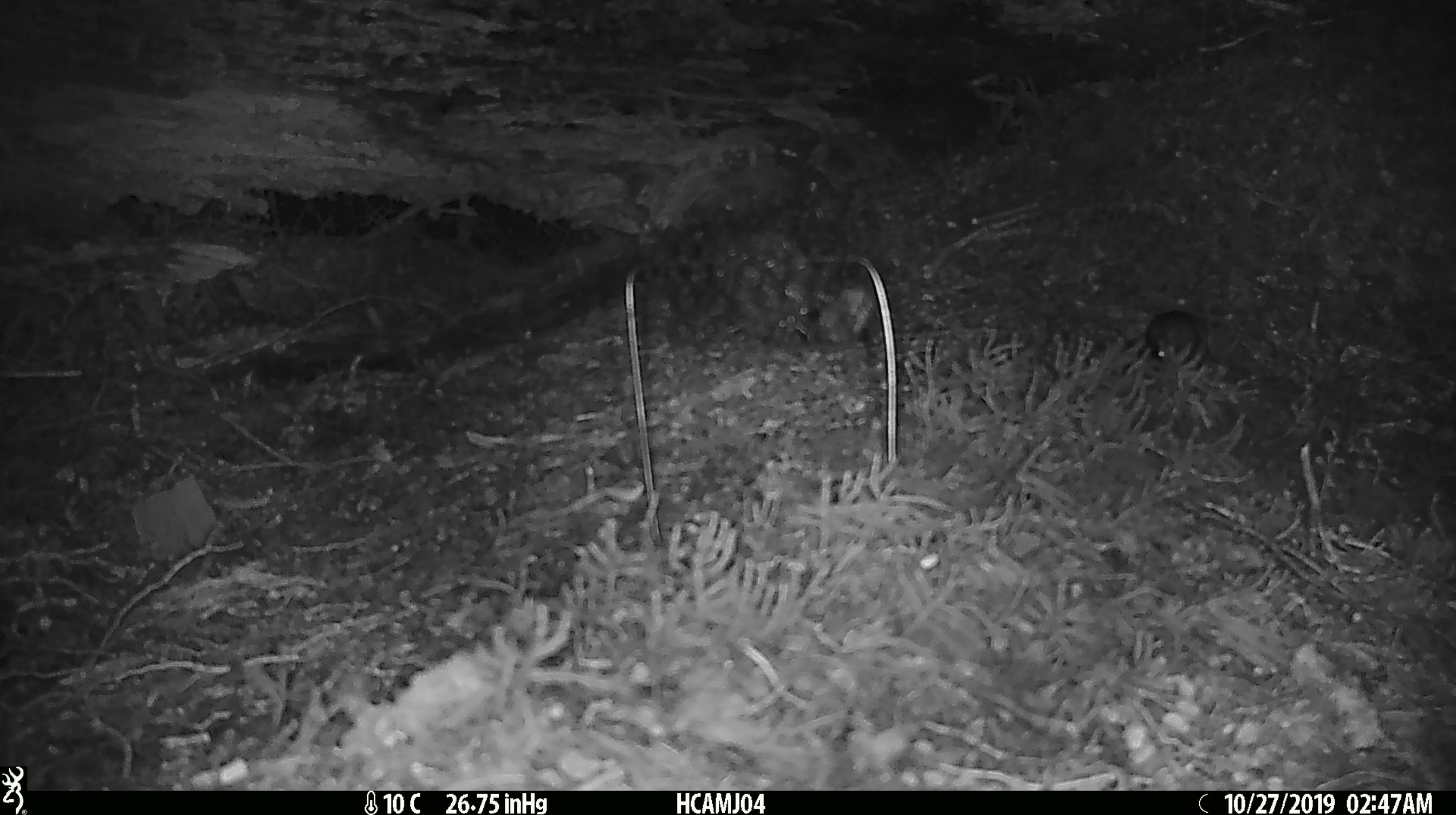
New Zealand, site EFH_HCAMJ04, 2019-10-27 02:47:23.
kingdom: Animalia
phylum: Chordata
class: Mammalia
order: Rodentia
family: Muridae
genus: Mus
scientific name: Mus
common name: mouse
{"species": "mouse (Mus)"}